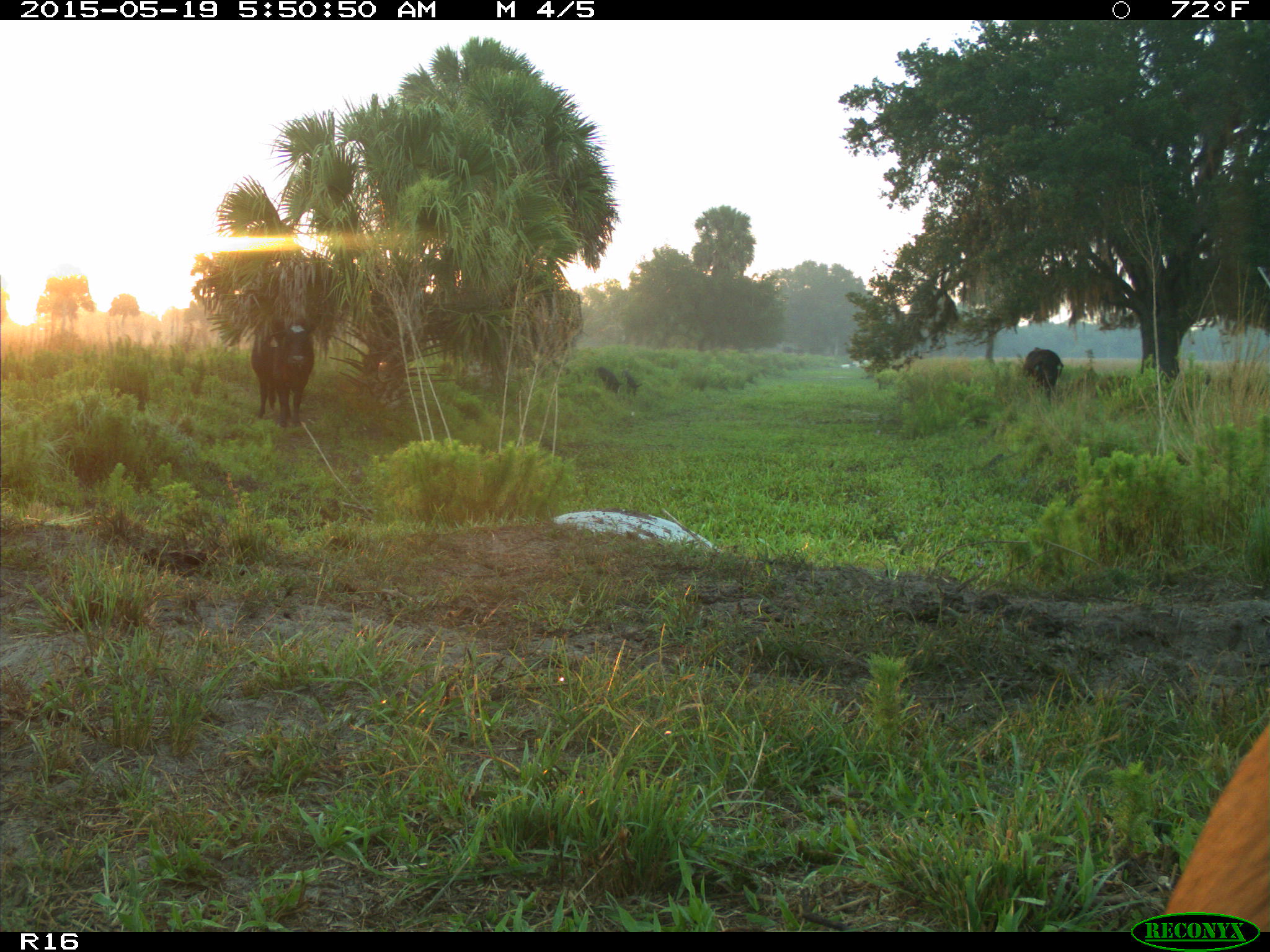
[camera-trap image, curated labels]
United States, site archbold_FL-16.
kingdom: Animalia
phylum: Chordata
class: Mammalia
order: Artiodactyla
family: Suidae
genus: Sus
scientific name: Sus scrofa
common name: wild boar